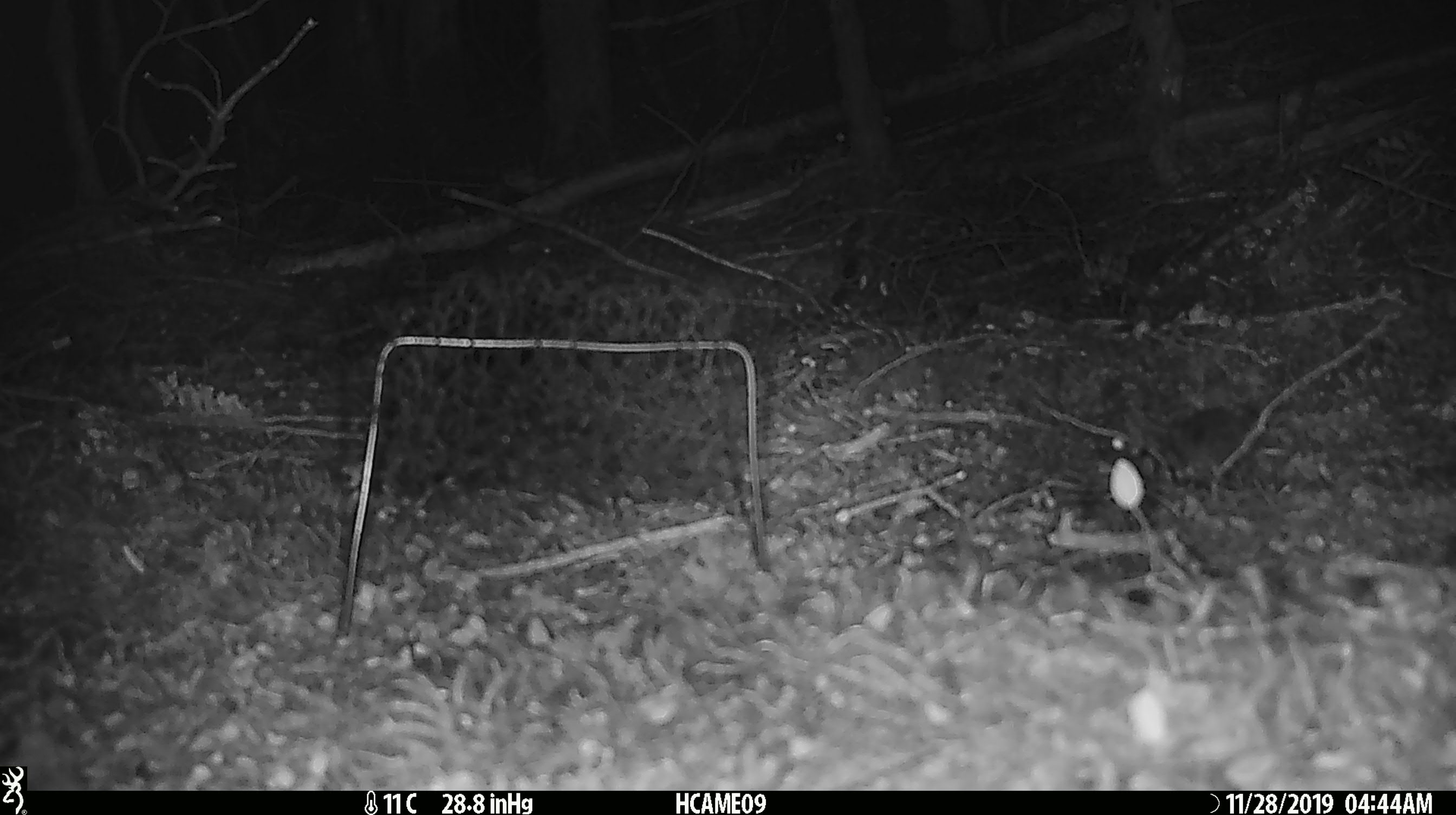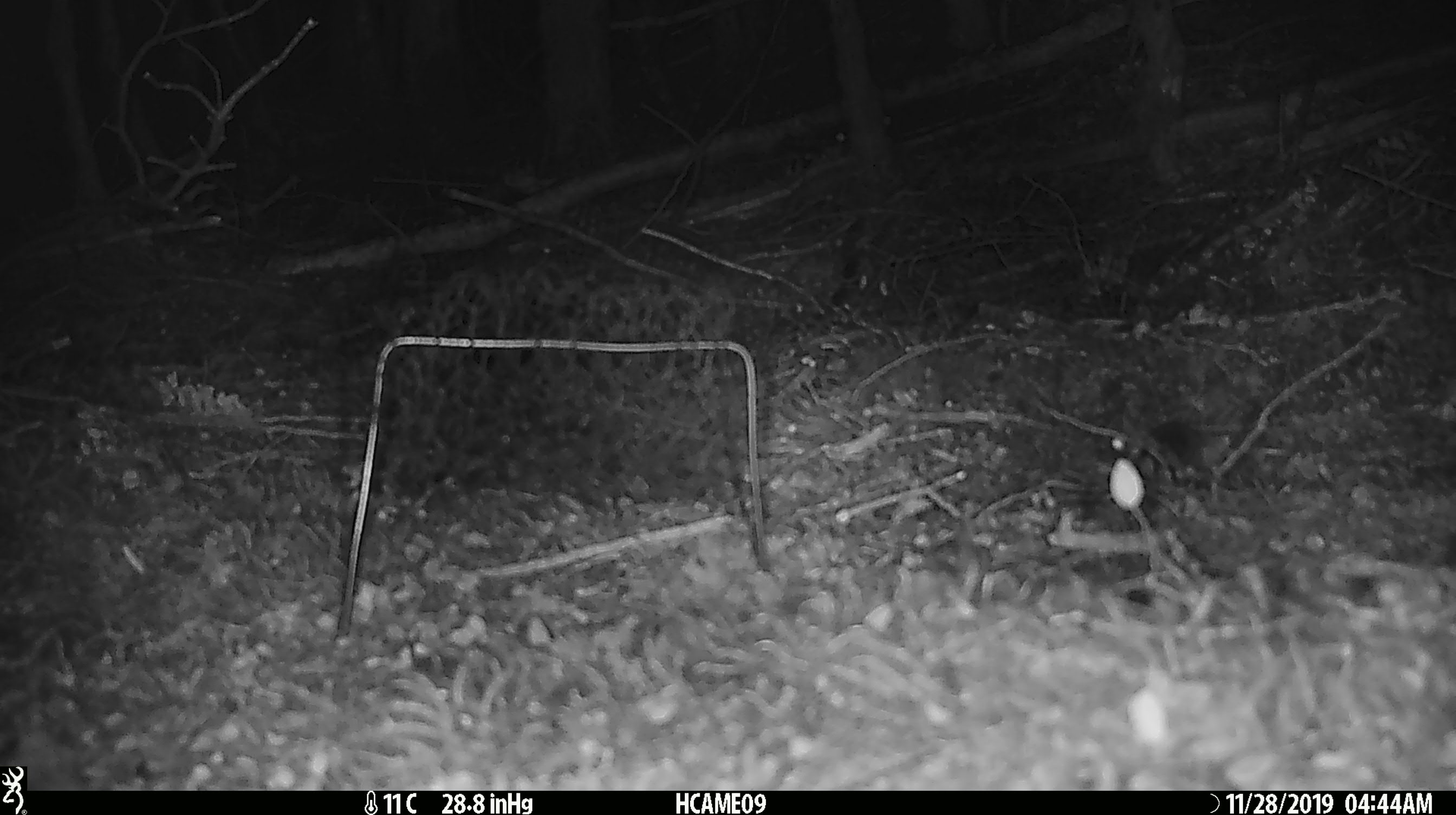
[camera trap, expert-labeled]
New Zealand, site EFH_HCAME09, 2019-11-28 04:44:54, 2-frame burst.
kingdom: Animalia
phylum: Chordata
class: Mammalia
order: Rodentia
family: Muridae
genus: Mus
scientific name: Mus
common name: mouse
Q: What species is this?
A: Mouse (Mus).